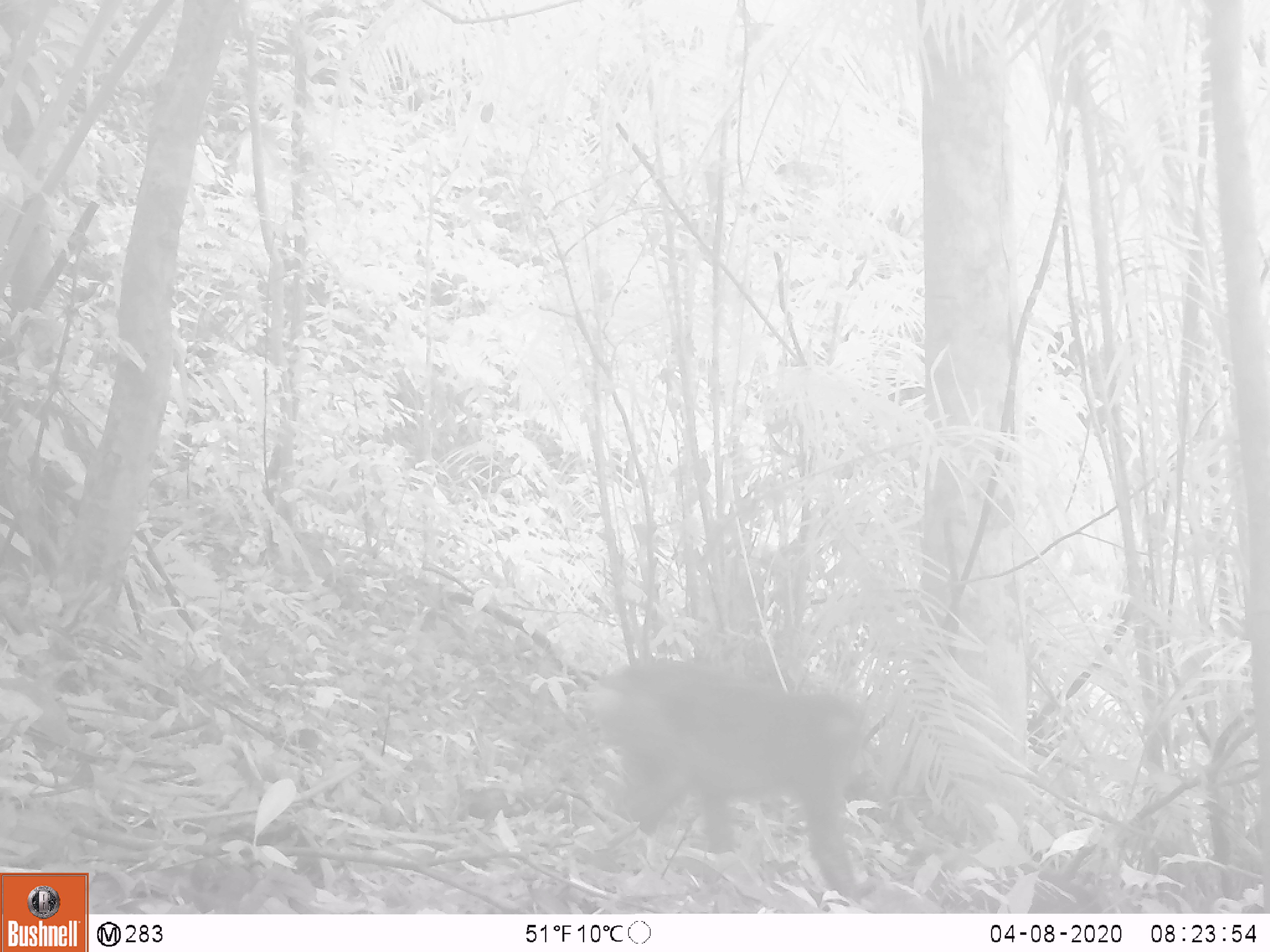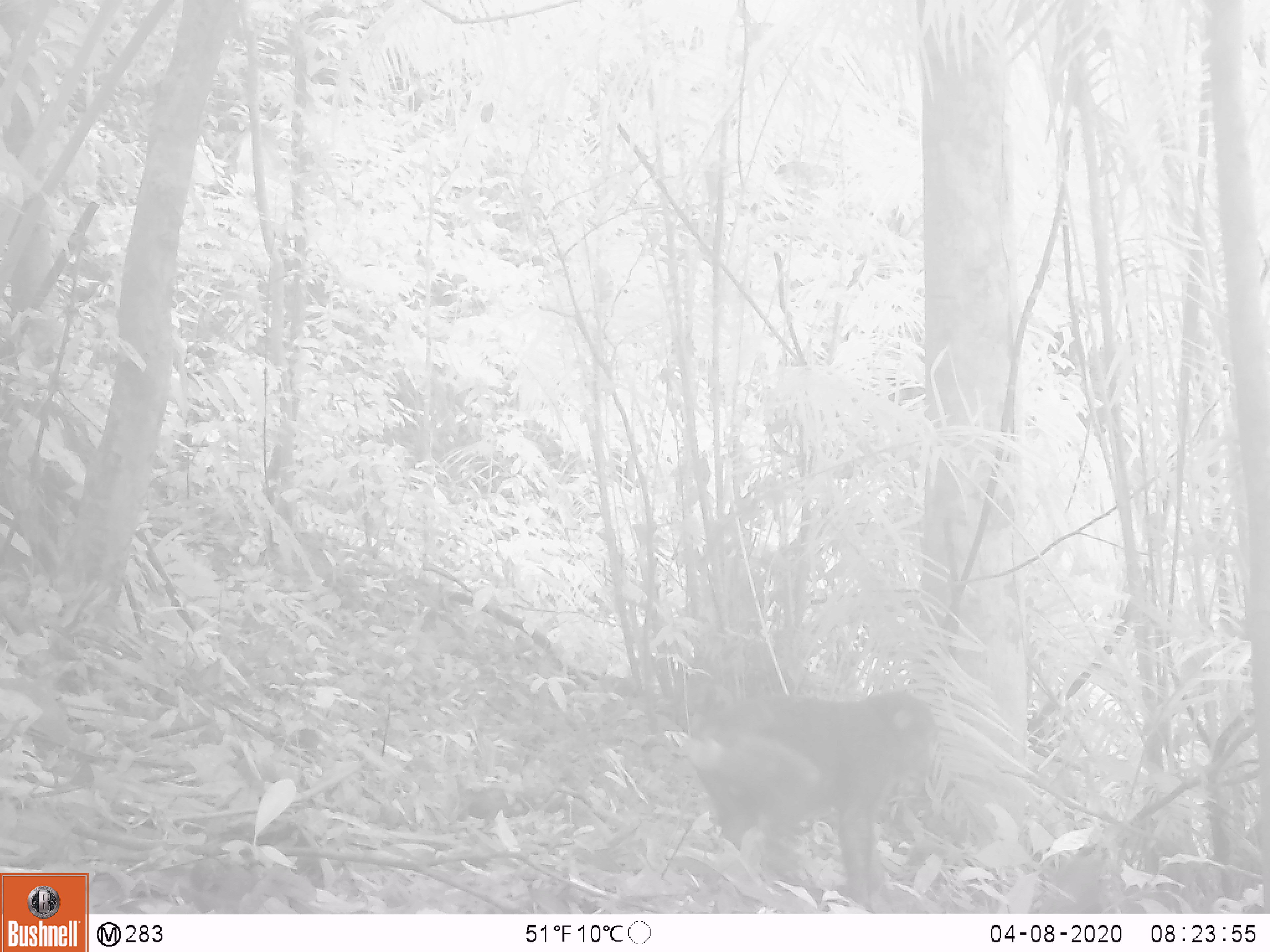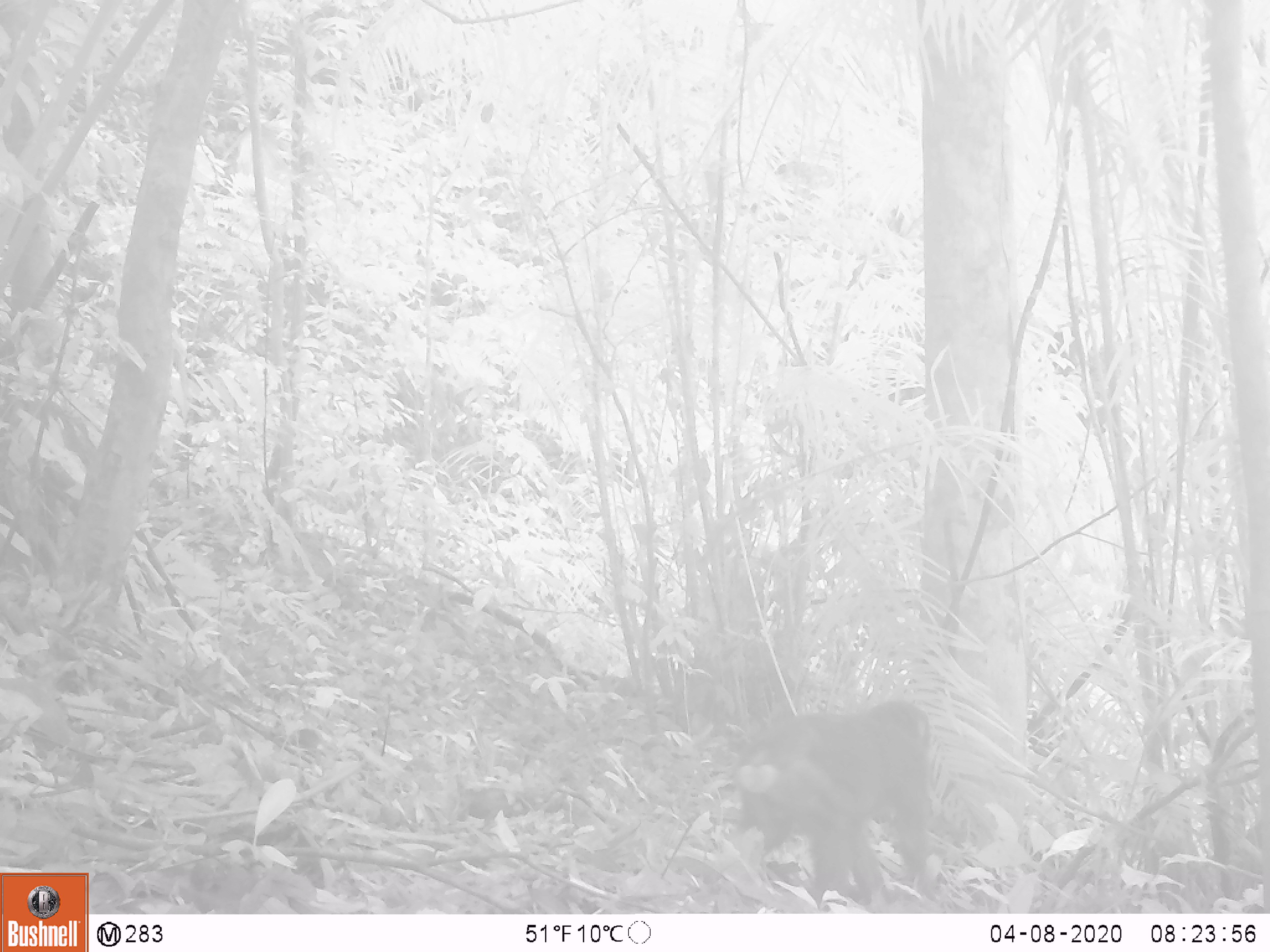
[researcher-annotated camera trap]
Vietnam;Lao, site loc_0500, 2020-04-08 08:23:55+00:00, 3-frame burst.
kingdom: Animalia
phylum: Chordata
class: Mammalia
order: Primates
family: Cercopithecidae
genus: Macaca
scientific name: Macaca arctoides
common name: stump-tailed macaque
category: stump tailed macaque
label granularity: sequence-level